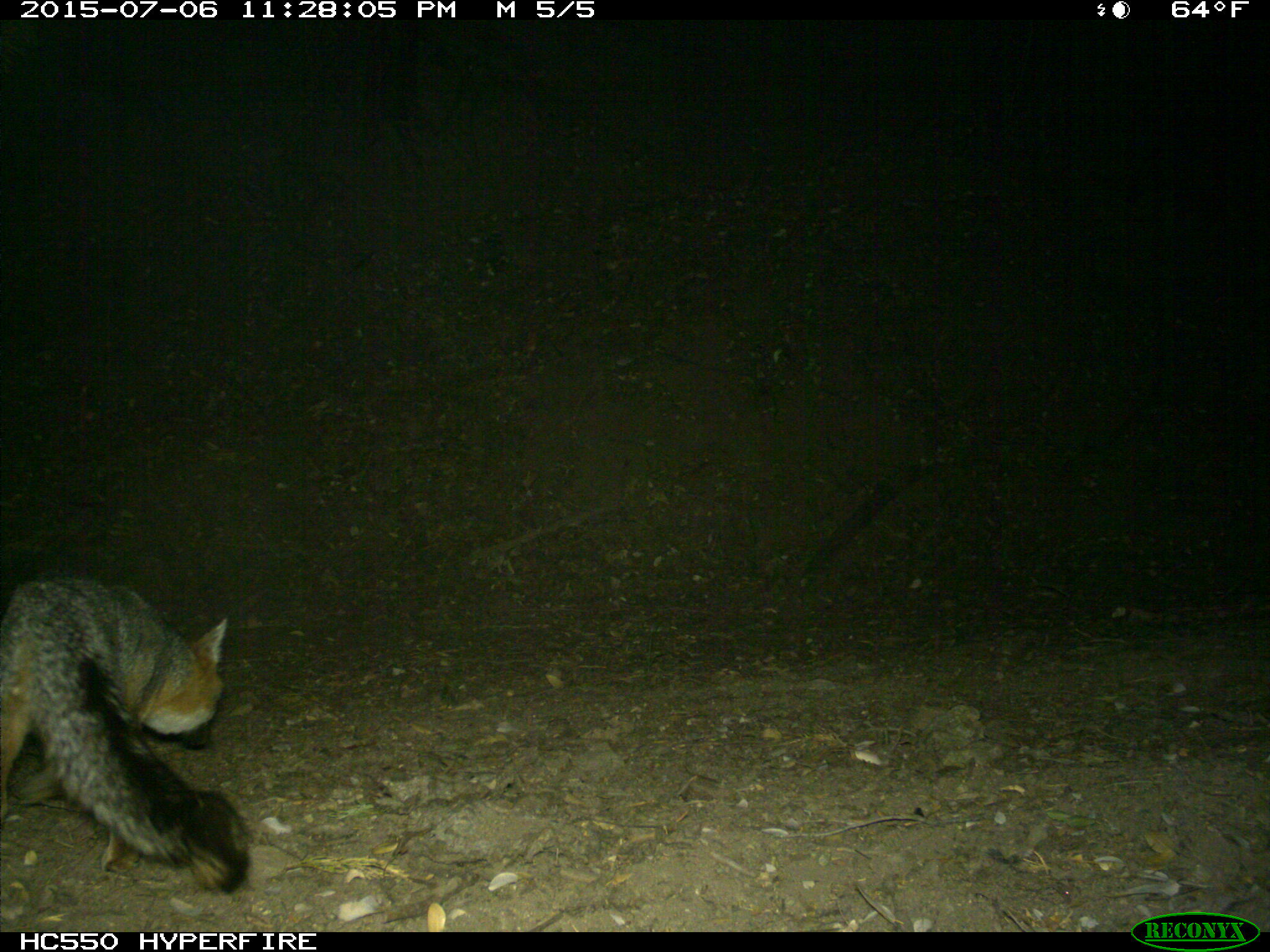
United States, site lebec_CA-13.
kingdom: Animalia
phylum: Chordata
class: Mammalia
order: Carnivora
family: Canidae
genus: Urocyon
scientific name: Urocyon cinereoargenteus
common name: gray fox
Urocyon cinereoargenteus (gray fox).